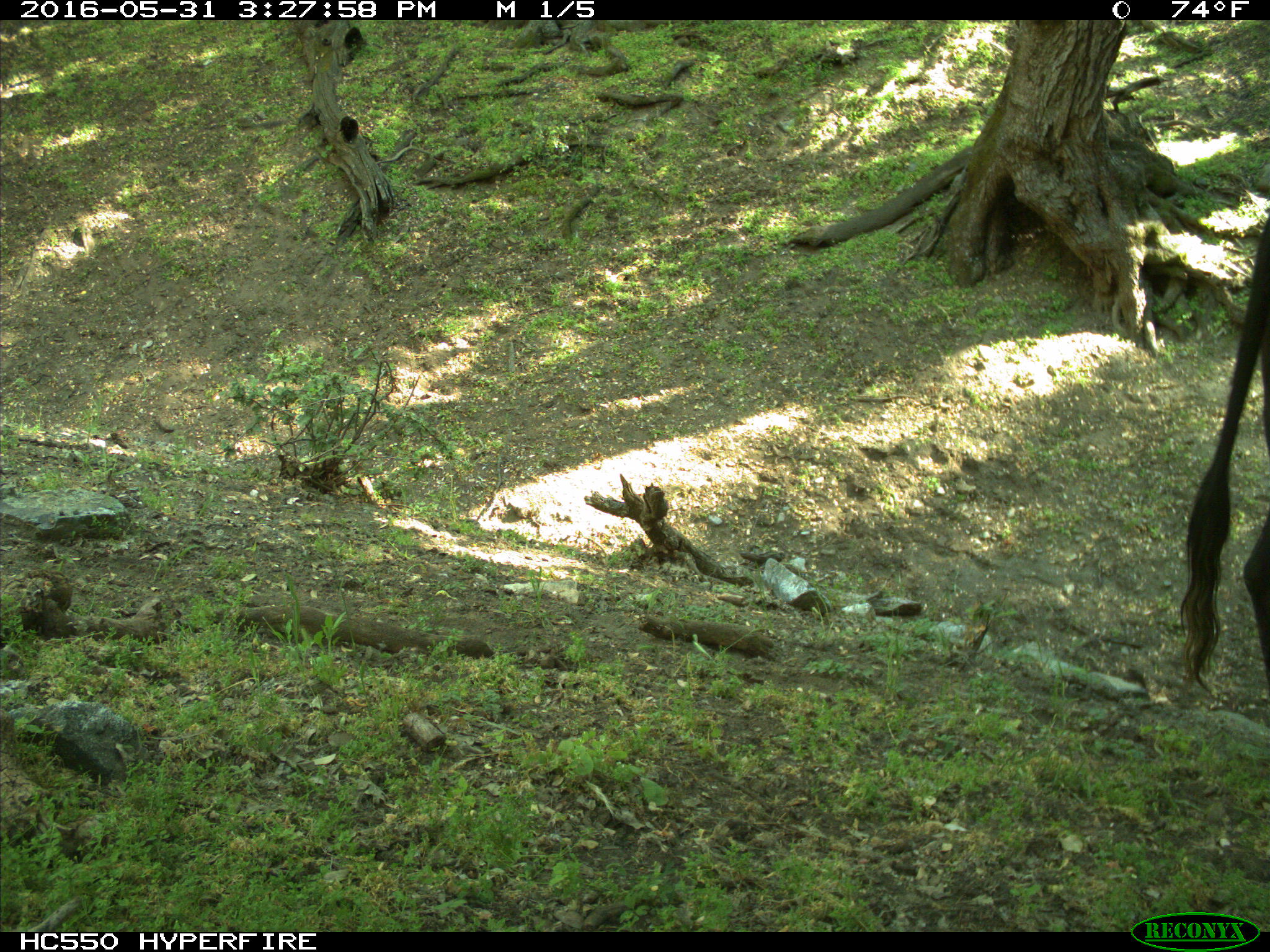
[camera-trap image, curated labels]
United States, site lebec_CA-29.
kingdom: Animalia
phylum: Chordata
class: Mammalia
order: Artiodactyla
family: Bovidae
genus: Bos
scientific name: Bos taurus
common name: domestic cow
Bos taurus (domestic cow).